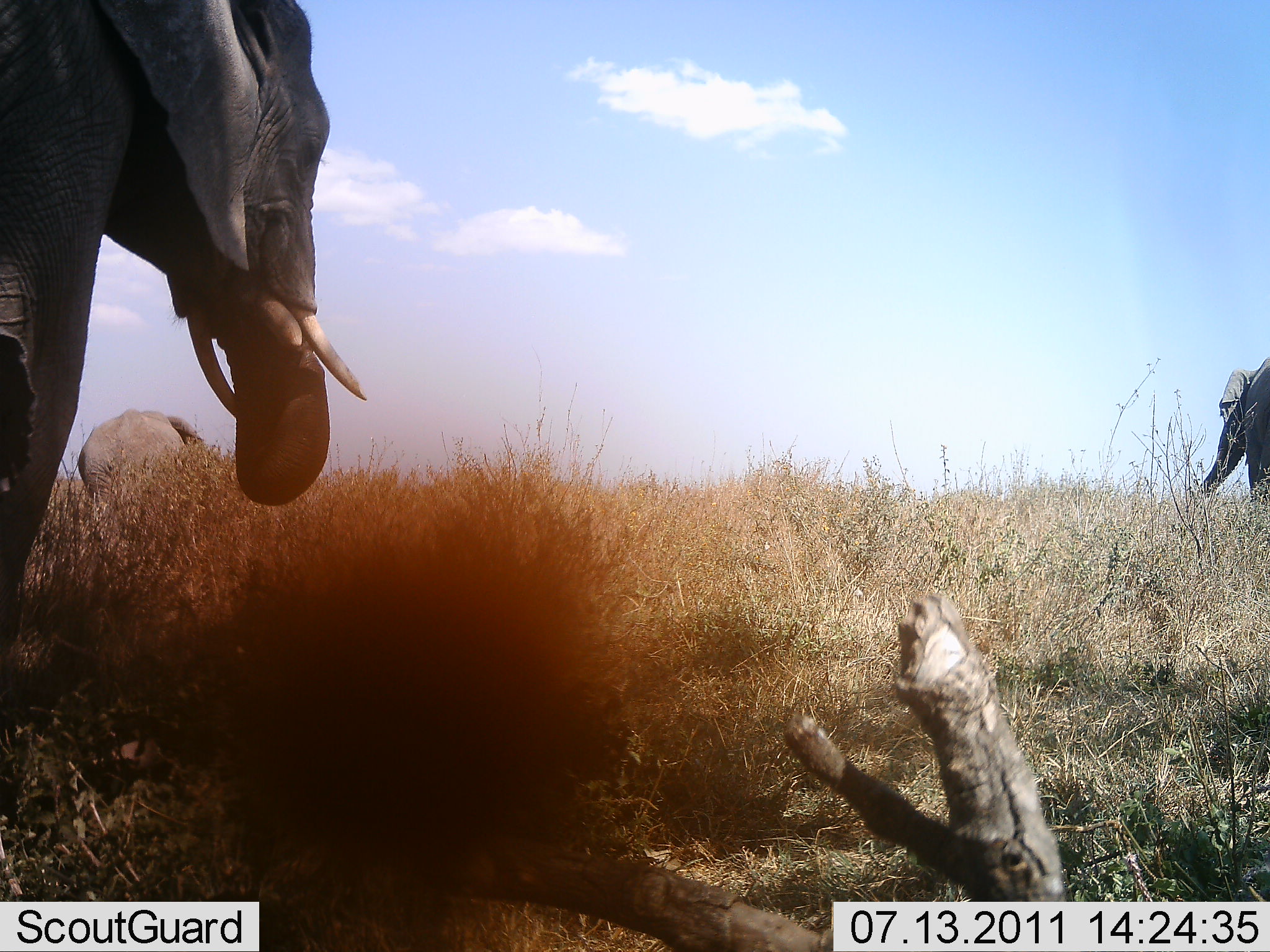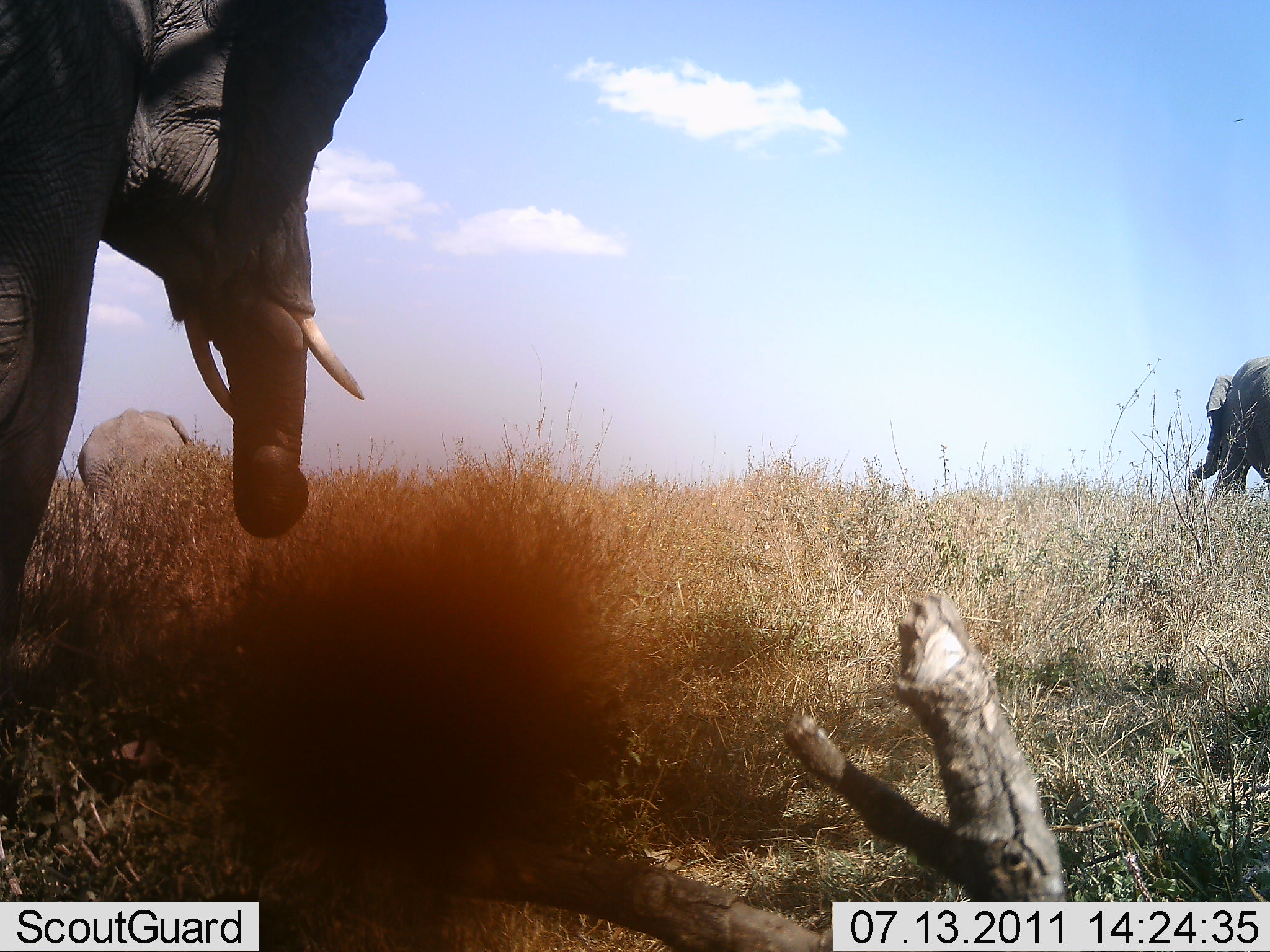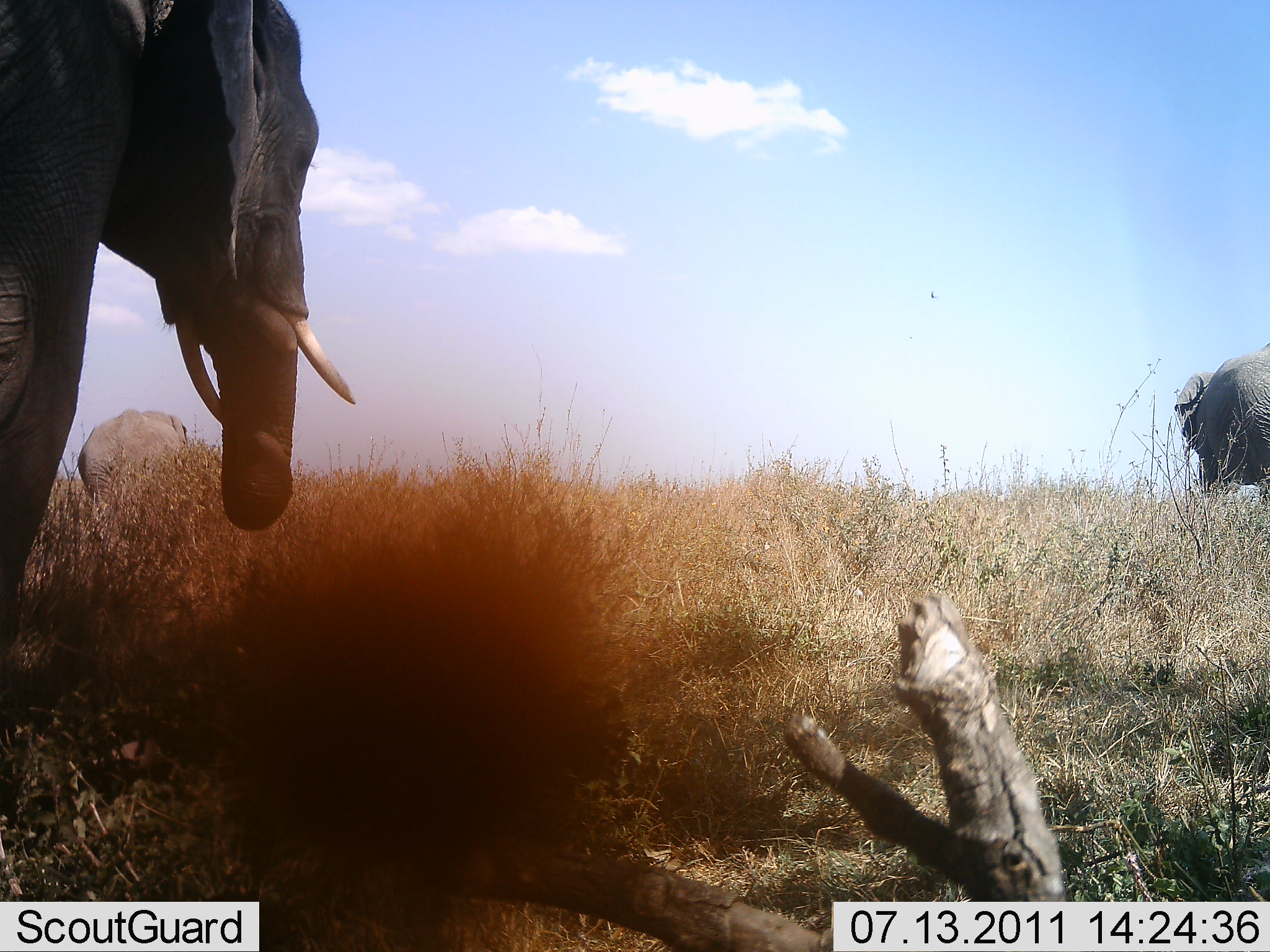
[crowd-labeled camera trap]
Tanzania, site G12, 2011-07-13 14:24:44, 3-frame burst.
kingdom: Animalia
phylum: Chordata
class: Mammalia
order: Proboscidea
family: Elephantidae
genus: Loxodonta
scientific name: Loxodonta africana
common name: african bush elephant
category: elephant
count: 3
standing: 62%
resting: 6%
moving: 62%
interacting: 0%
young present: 0%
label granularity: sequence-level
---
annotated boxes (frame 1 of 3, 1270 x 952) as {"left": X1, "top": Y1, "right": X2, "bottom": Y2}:
animal: {"left": 1, "top": 0, "right": 367, "bottom": 726}; {"left": 74, "top": 408, "right": 207, "bottom": 508}; {"left": 1195, "top": 355, "right": 1269, "bottom": 506}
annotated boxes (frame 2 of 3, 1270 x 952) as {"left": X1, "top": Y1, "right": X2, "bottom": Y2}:
animal: {"left": 1, "top": 0, "right": 388, "bottom": 650}; {"left": 1183, "top": 355, "right": 1270, "bottom": 518}; {"left": 77, "top": 409, "right": 198, "bottom": 509}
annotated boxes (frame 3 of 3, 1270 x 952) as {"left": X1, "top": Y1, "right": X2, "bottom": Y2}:
animal: {"left": 1, "top": 0, "right": 357, "bottom": 675}; {"left": 1173, "top": 344, "right": 1270, "bottom": 519}; {"left": 76, "top": 409, "right": 192, "bottom": 512}